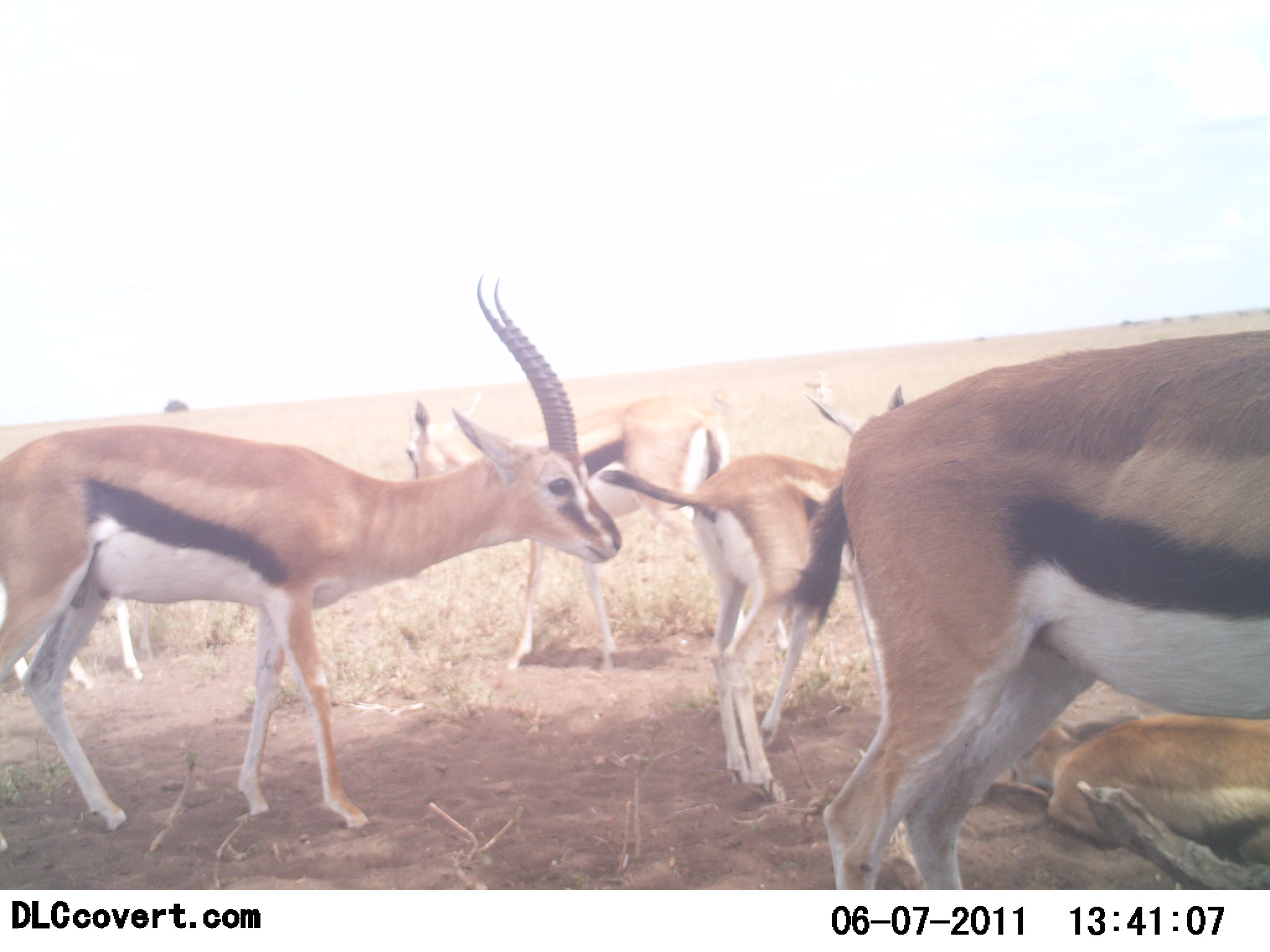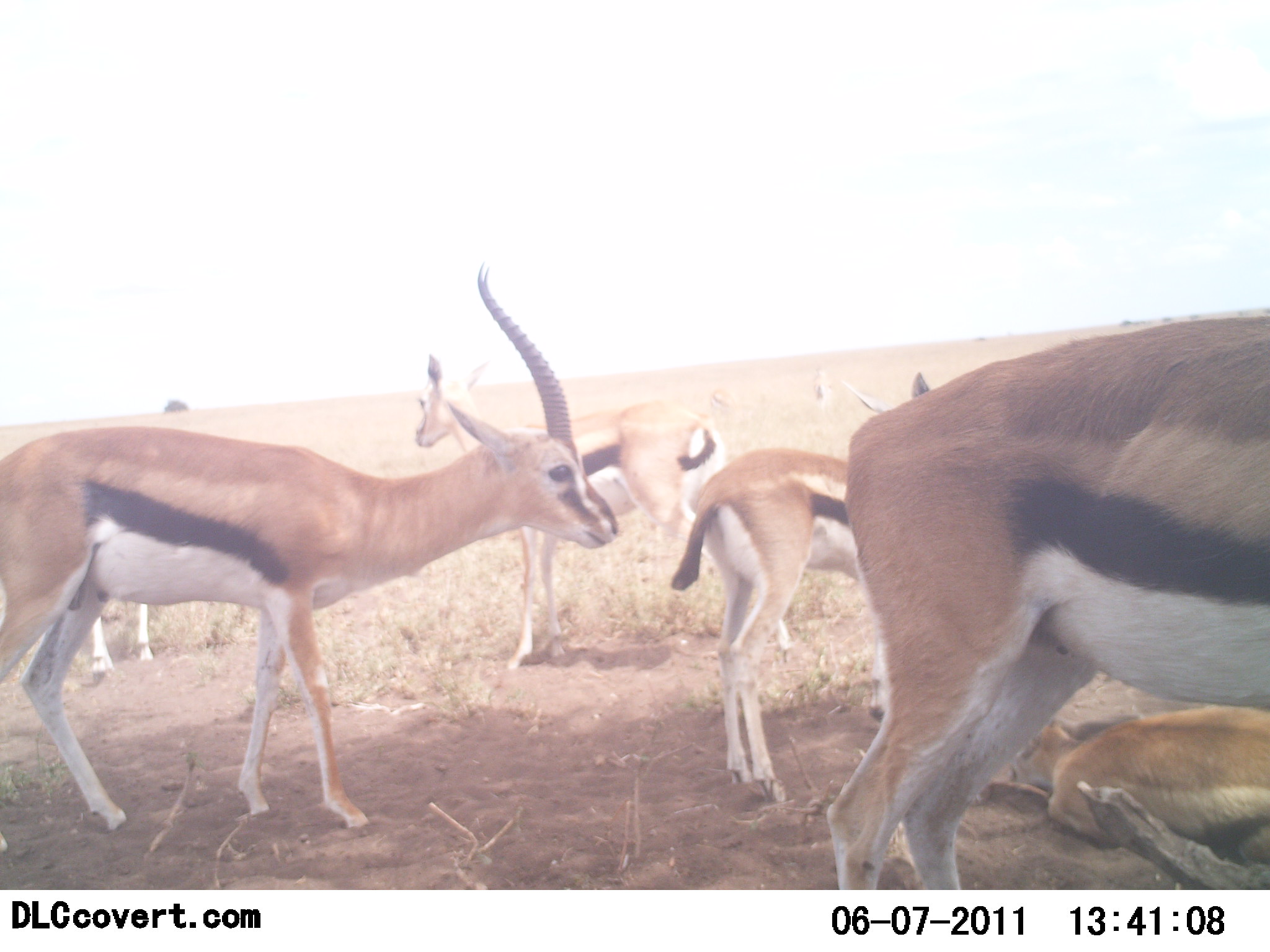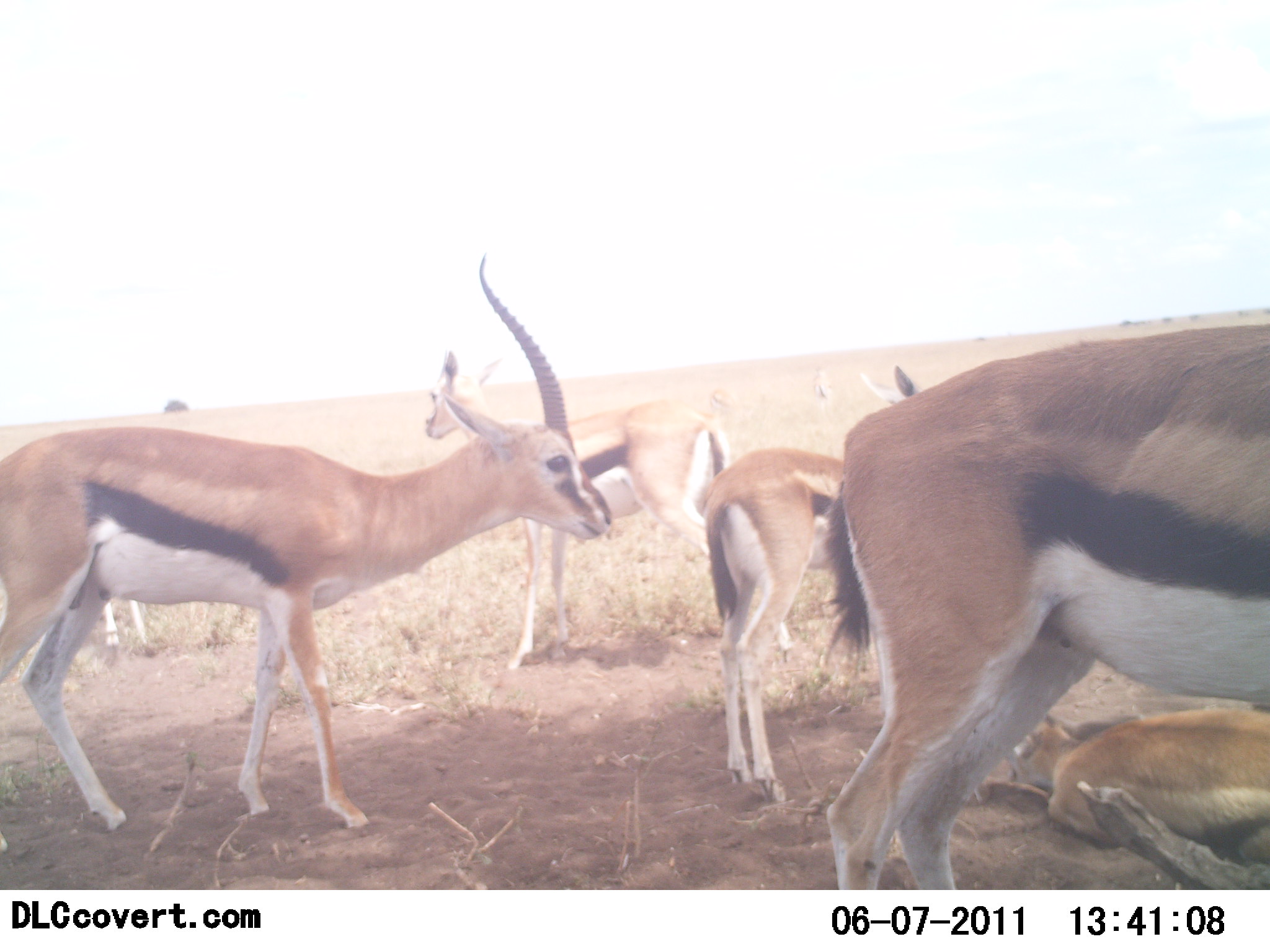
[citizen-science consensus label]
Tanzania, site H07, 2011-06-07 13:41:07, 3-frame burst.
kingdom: Animalia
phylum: Chordata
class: Mammalia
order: Artiodactyla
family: Bovidae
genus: Eudorcas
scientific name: Eudorcas thomsonii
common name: thomson's gazelle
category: gazellethomsons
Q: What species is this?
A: Gazellethomsons (thomson's gazelle) (Eudorcas thomsonii).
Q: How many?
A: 6.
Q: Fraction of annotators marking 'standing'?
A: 90%.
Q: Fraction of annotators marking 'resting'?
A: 70%.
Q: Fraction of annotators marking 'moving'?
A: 0%.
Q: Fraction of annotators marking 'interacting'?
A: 10%.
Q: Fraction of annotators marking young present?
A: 10%.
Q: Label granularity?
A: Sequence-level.